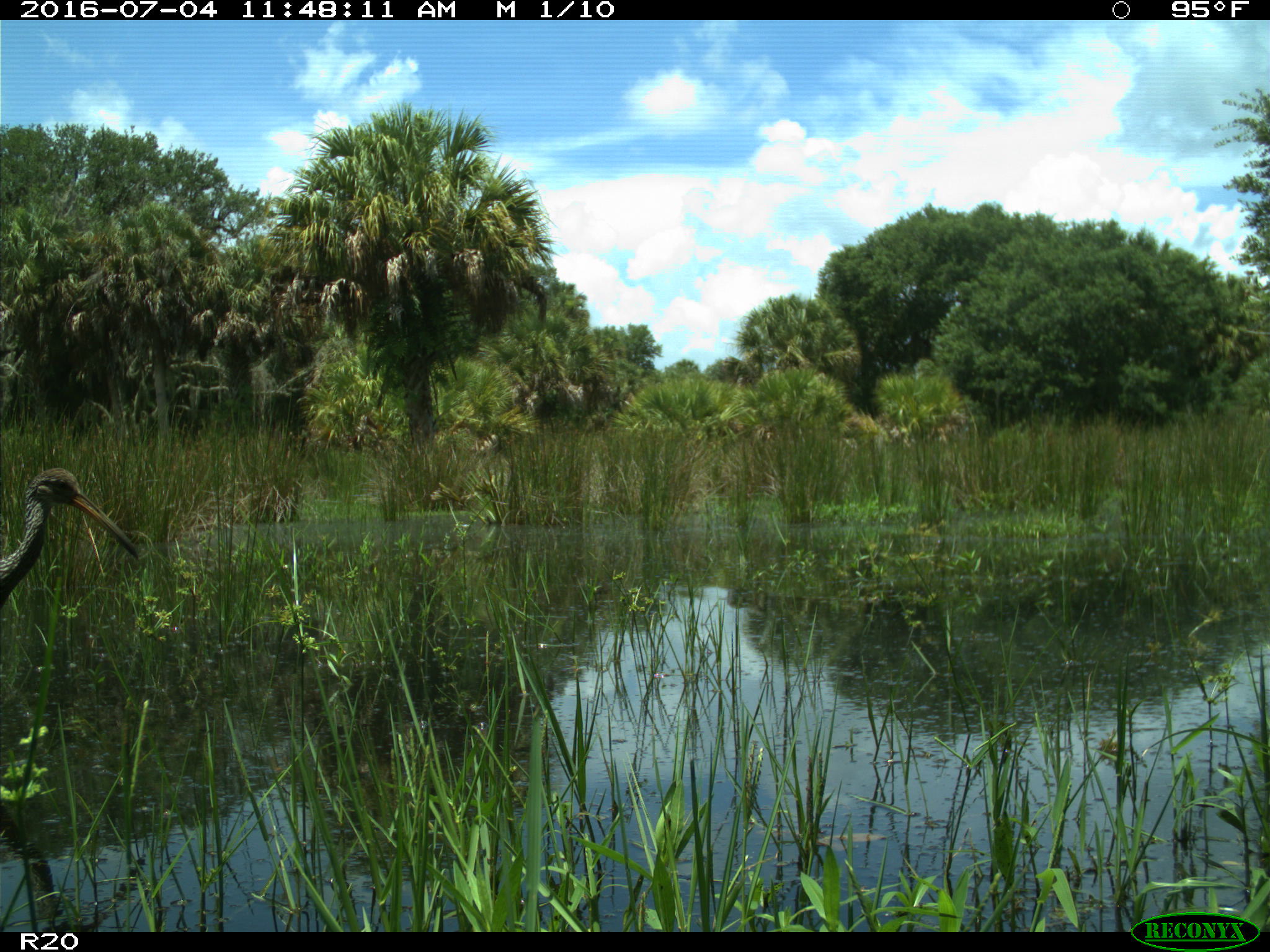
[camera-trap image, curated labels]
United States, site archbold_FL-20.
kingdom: Animalia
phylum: Chordata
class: Aves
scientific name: Aves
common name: birds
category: unidentified bird